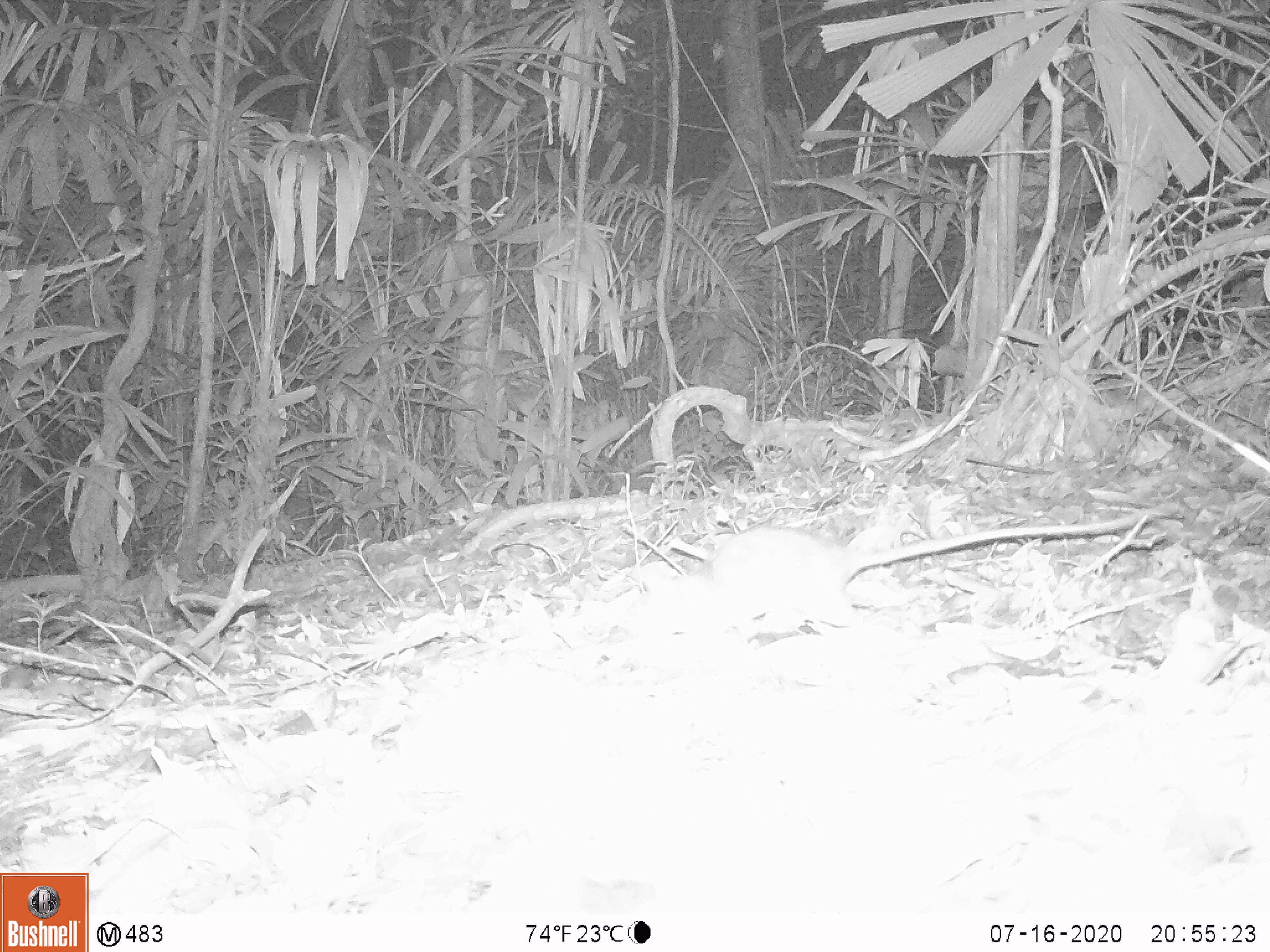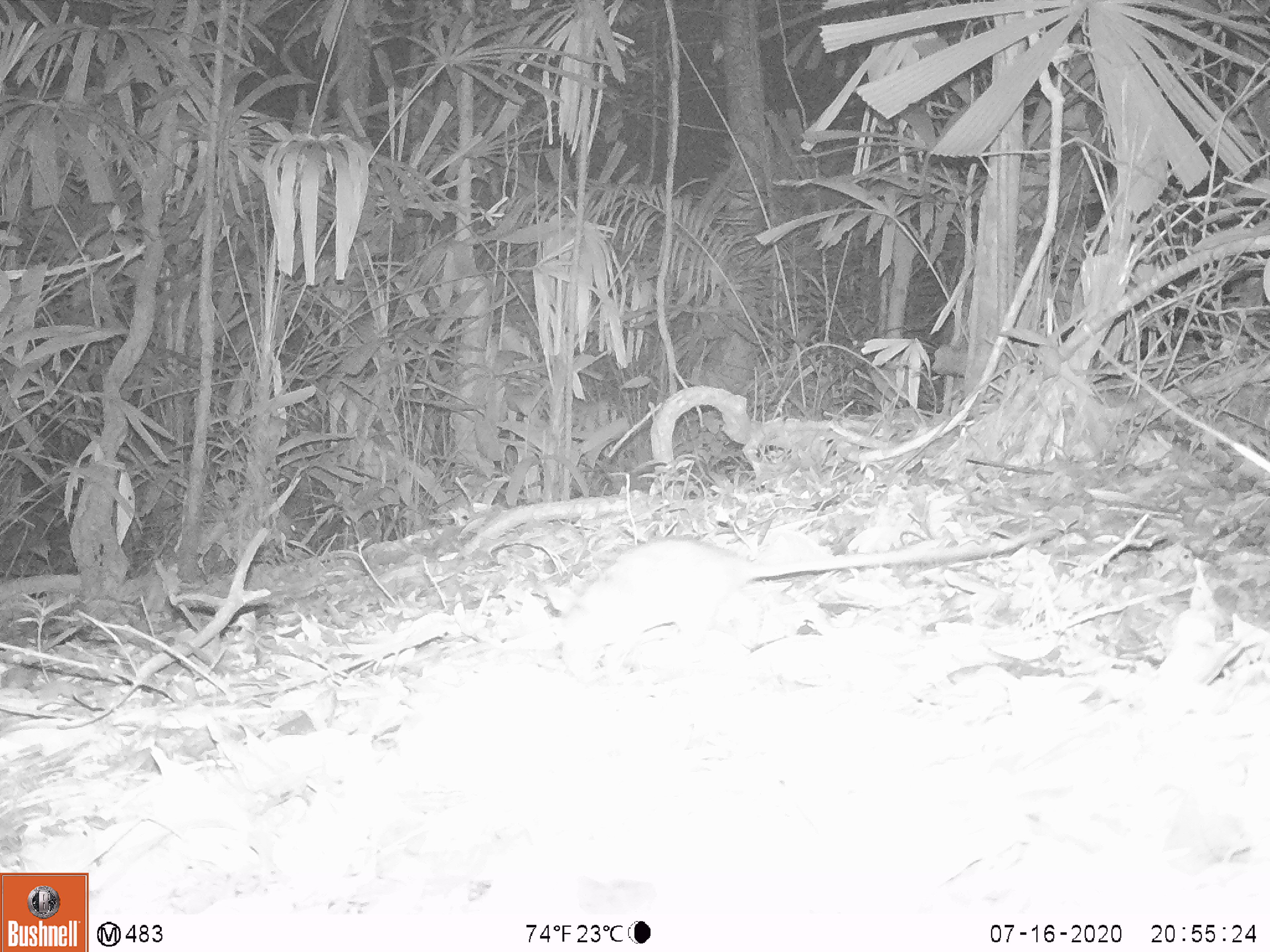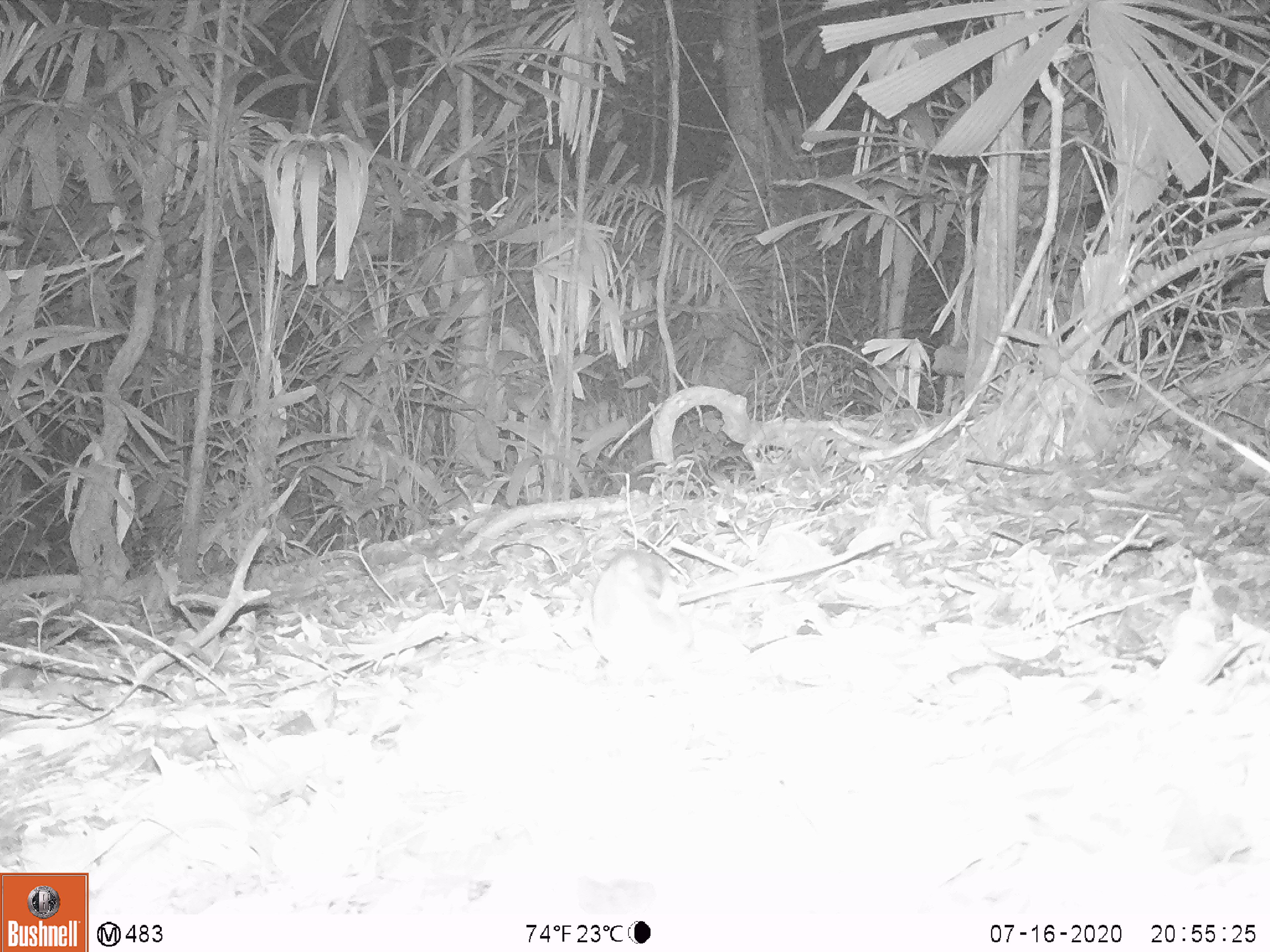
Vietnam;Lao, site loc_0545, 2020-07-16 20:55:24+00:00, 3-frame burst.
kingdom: Animalia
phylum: Chordata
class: Mammalia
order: Rodentia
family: Muridae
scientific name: Muridae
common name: old-world mice and rats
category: unidentified murid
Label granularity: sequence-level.